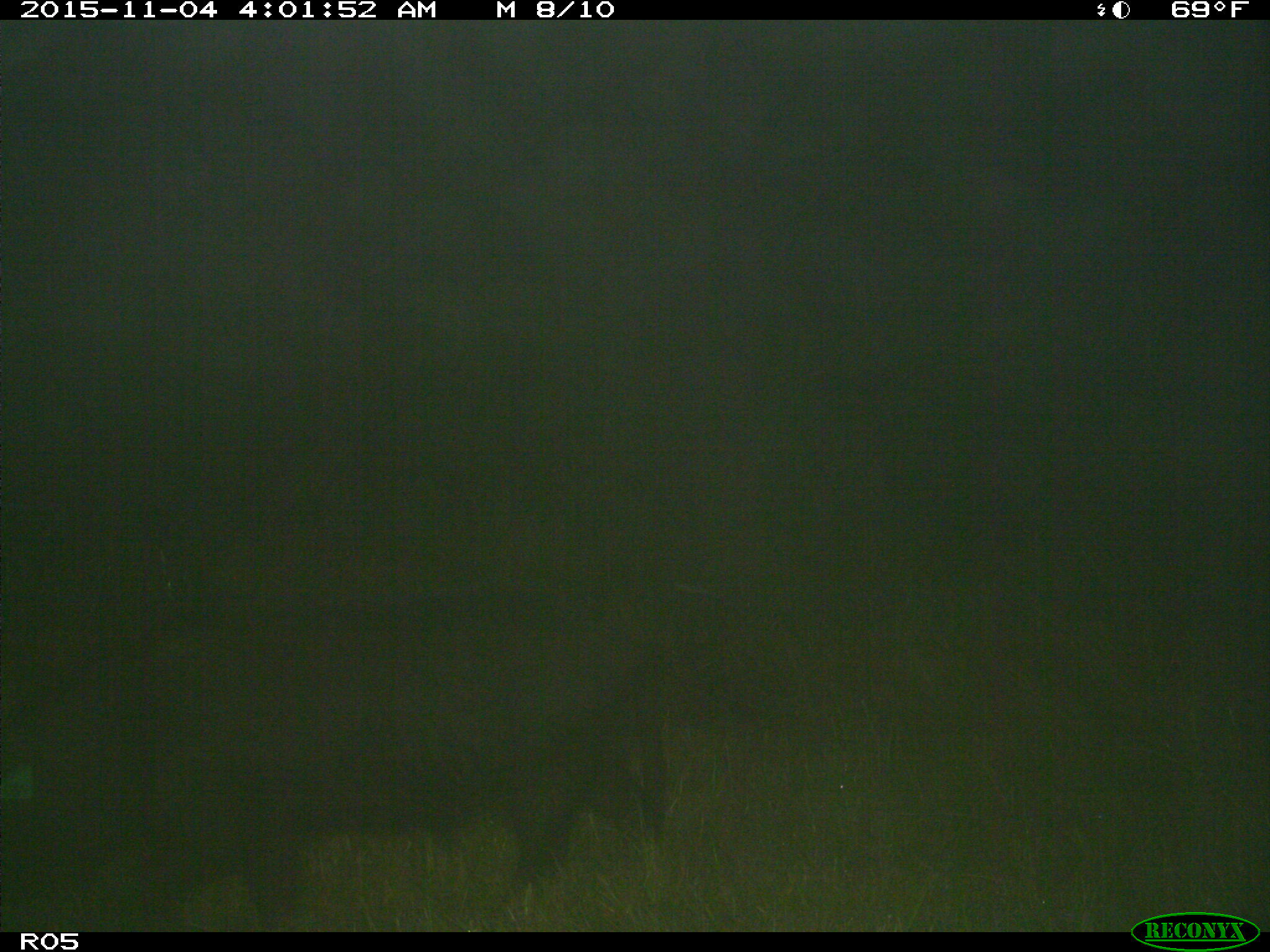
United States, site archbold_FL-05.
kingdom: Animalia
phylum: Chordata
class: Mammalia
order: Artiodactyla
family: Suidae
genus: Sus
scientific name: Sus scrofa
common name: wild boar